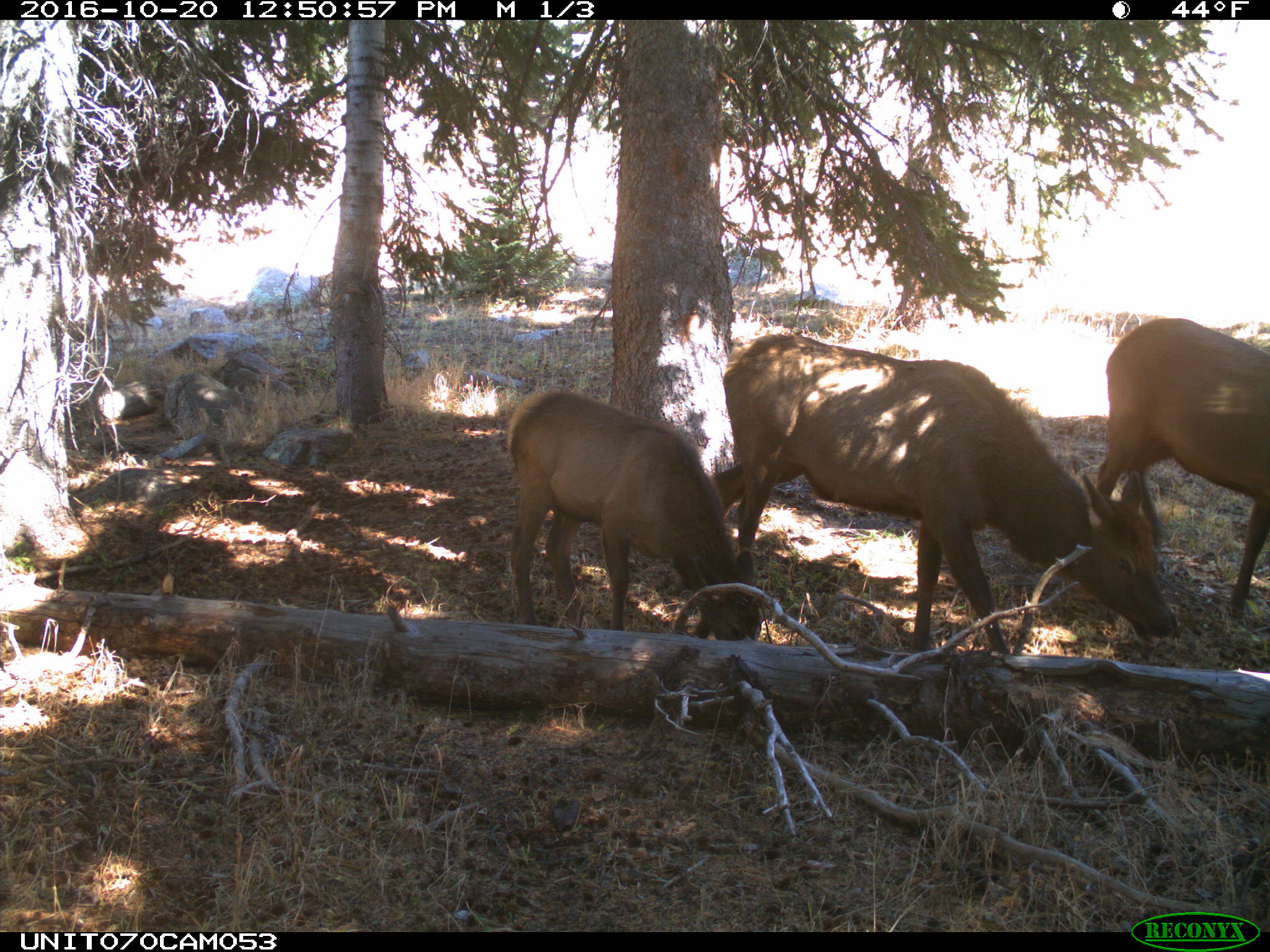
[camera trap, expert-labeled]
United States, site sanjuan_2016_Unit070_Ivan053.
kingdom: Animalia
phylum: Chordata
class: Mammalia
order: Artiodactyla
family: Cervidae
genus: Cervus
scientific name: Cervus elaphus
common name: red deer